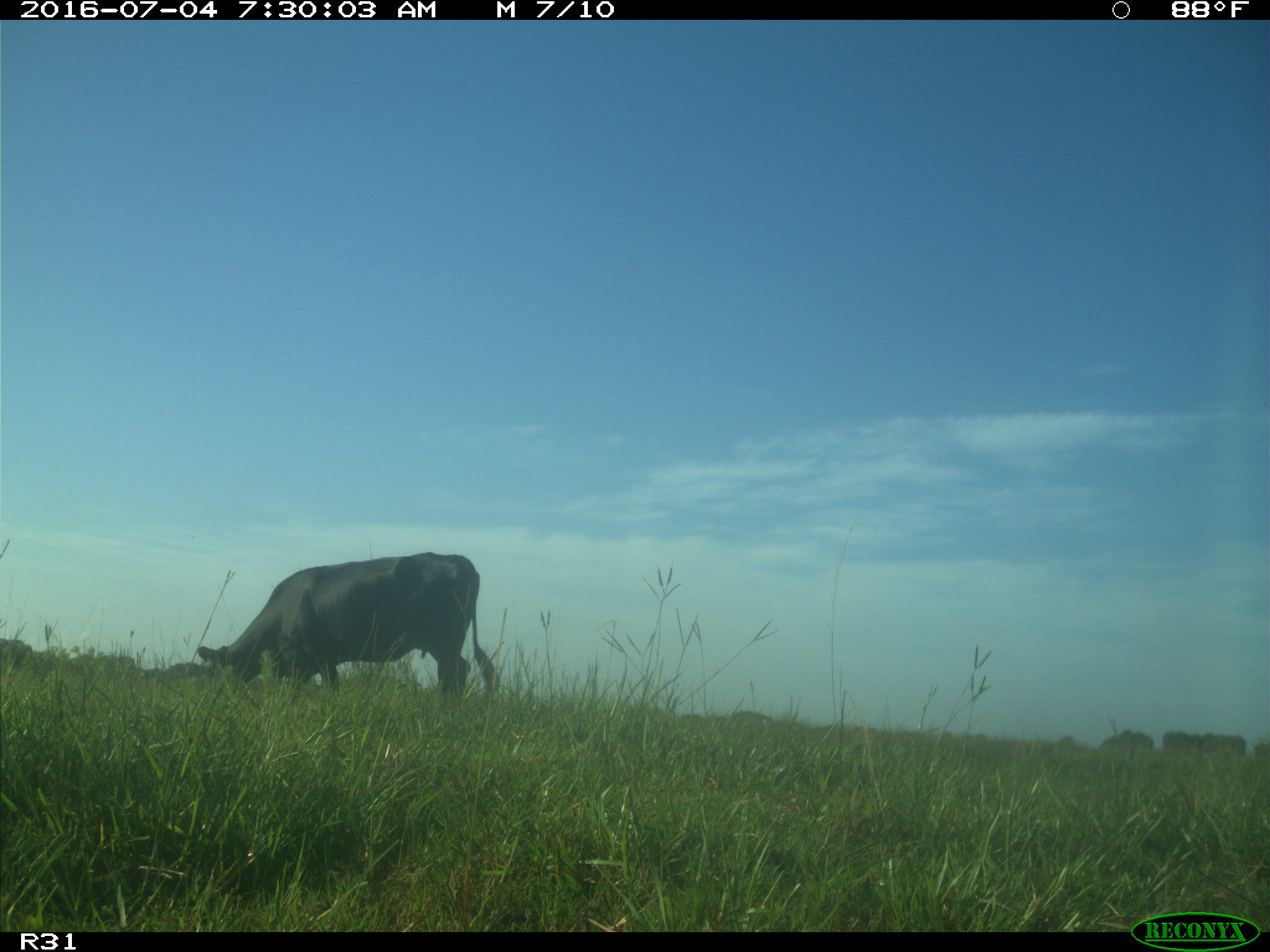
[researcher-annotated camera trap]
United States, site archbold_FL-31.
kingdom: Animalia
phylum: Chordata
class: Mammalia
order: Artiodactyla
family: Bovidae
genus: Bos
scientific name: Bos taurus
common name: domestic cow